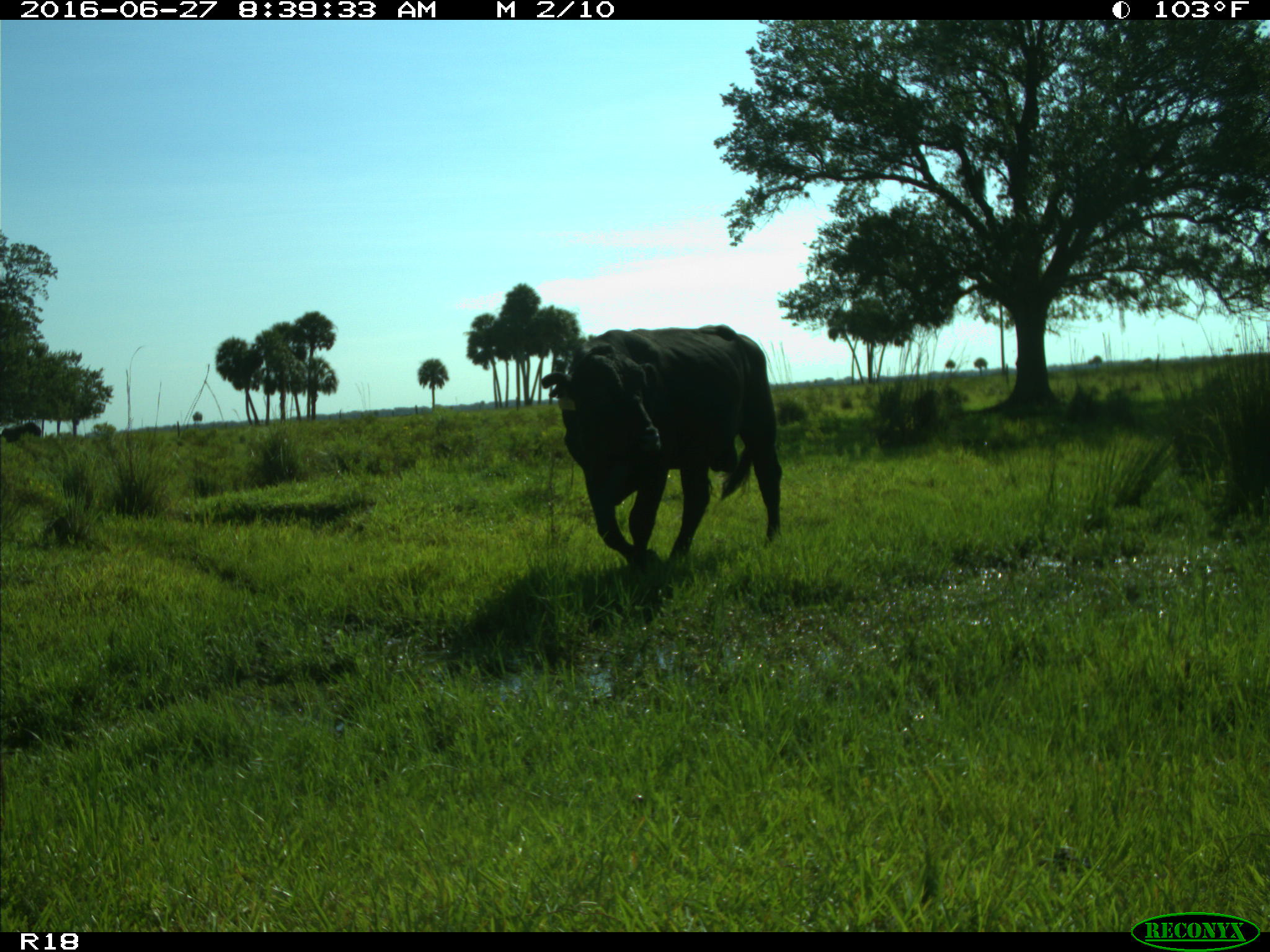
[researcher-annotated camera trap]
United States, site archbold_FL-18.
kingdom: Animalia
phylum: Chordata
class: Mammalia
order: Artiodactyla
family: Bovidae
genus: Bos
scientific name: Bos taurus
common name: domestic cow